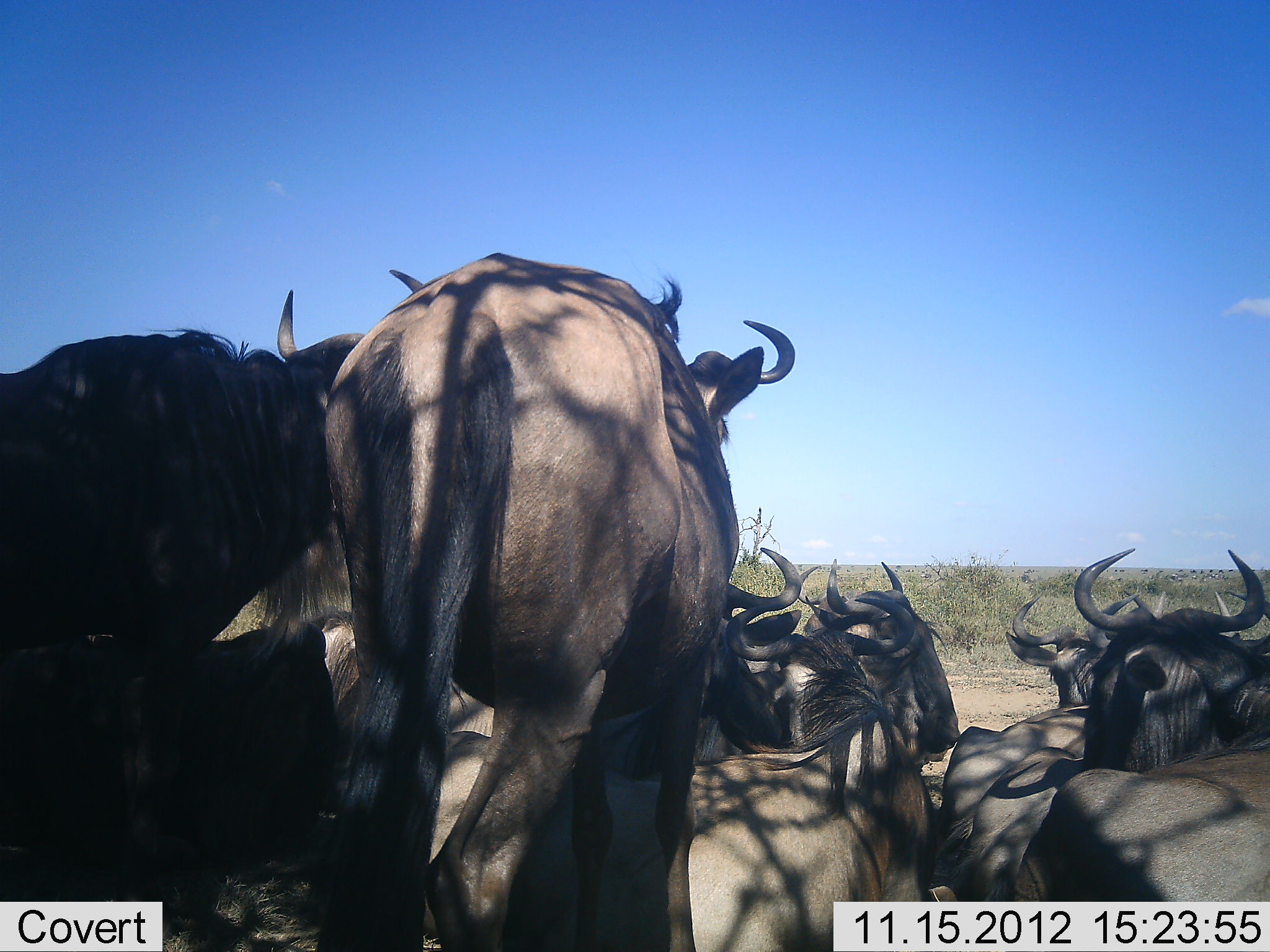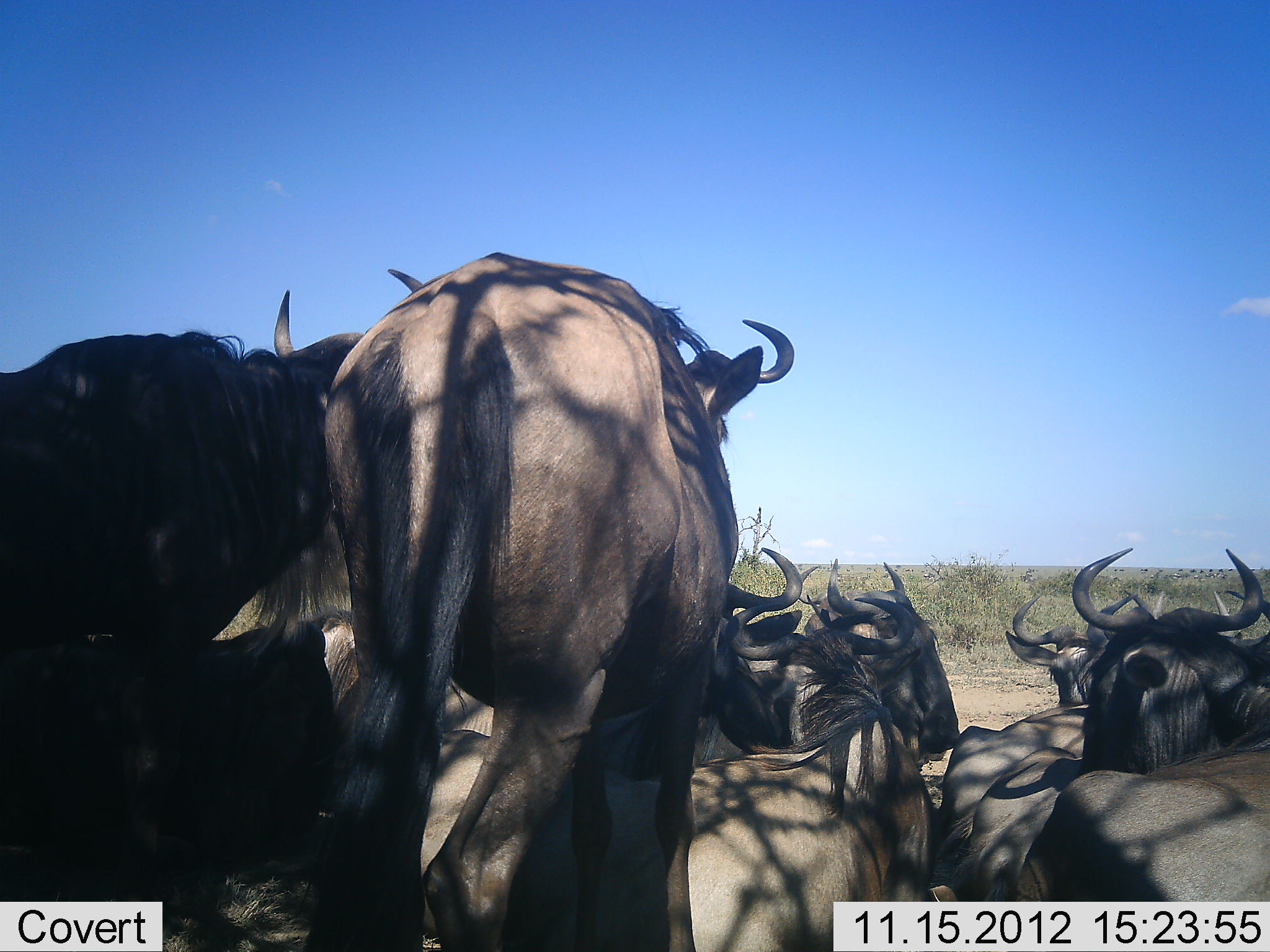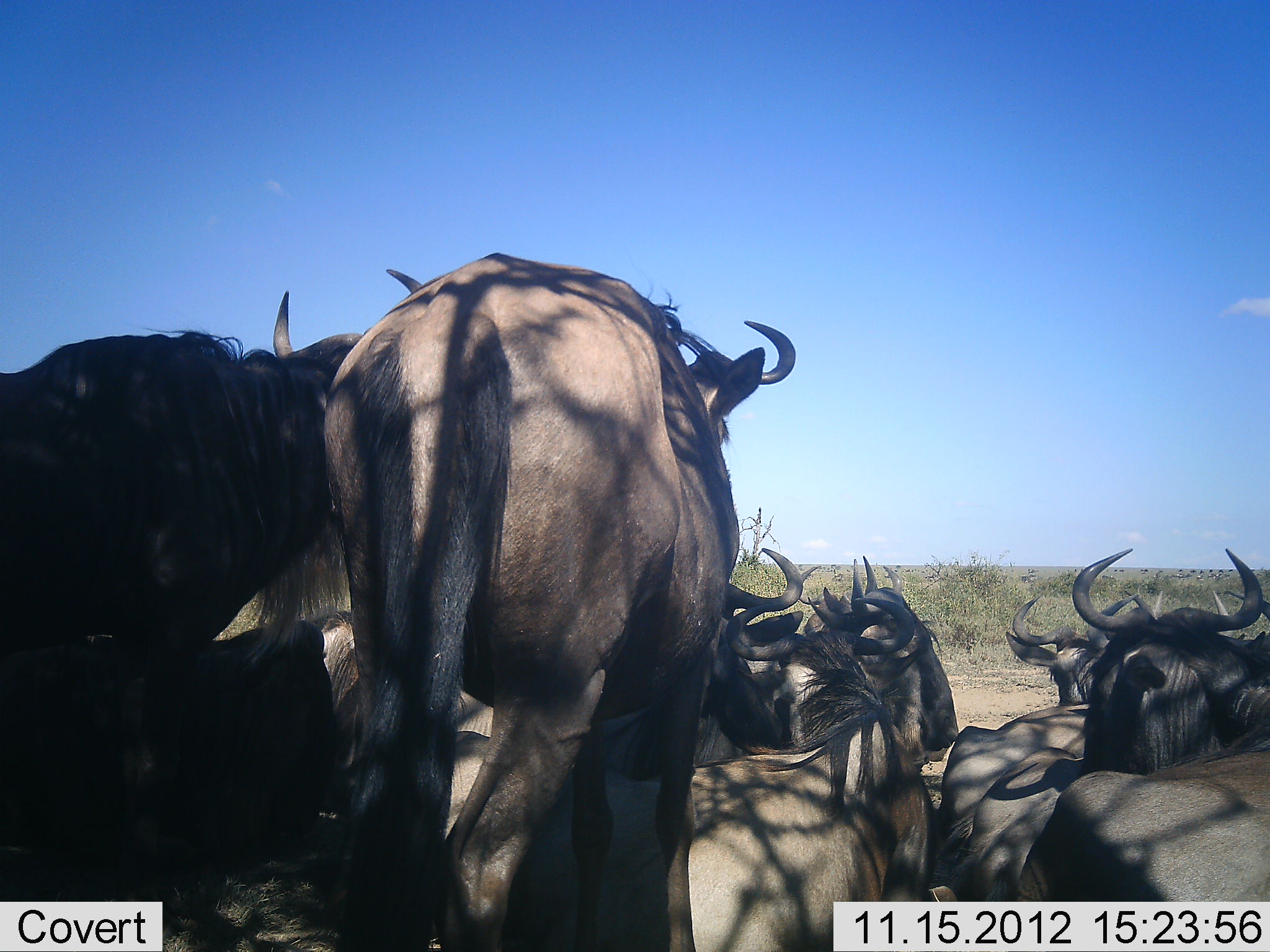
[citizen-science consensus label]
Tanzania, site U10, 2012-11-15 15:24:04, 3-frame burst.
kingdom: Animalia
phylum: Chordata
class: Mammalia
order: Artiodactyla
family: Bovidae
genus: Connochaetes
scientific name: Connochaetes taurinus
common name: blue wildebeest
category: wildebeest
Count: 10.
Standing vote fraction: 70%.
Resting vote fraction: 90%.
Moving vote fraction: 0%.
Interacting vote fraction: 10%.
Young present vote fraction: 0%.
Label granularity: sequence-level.